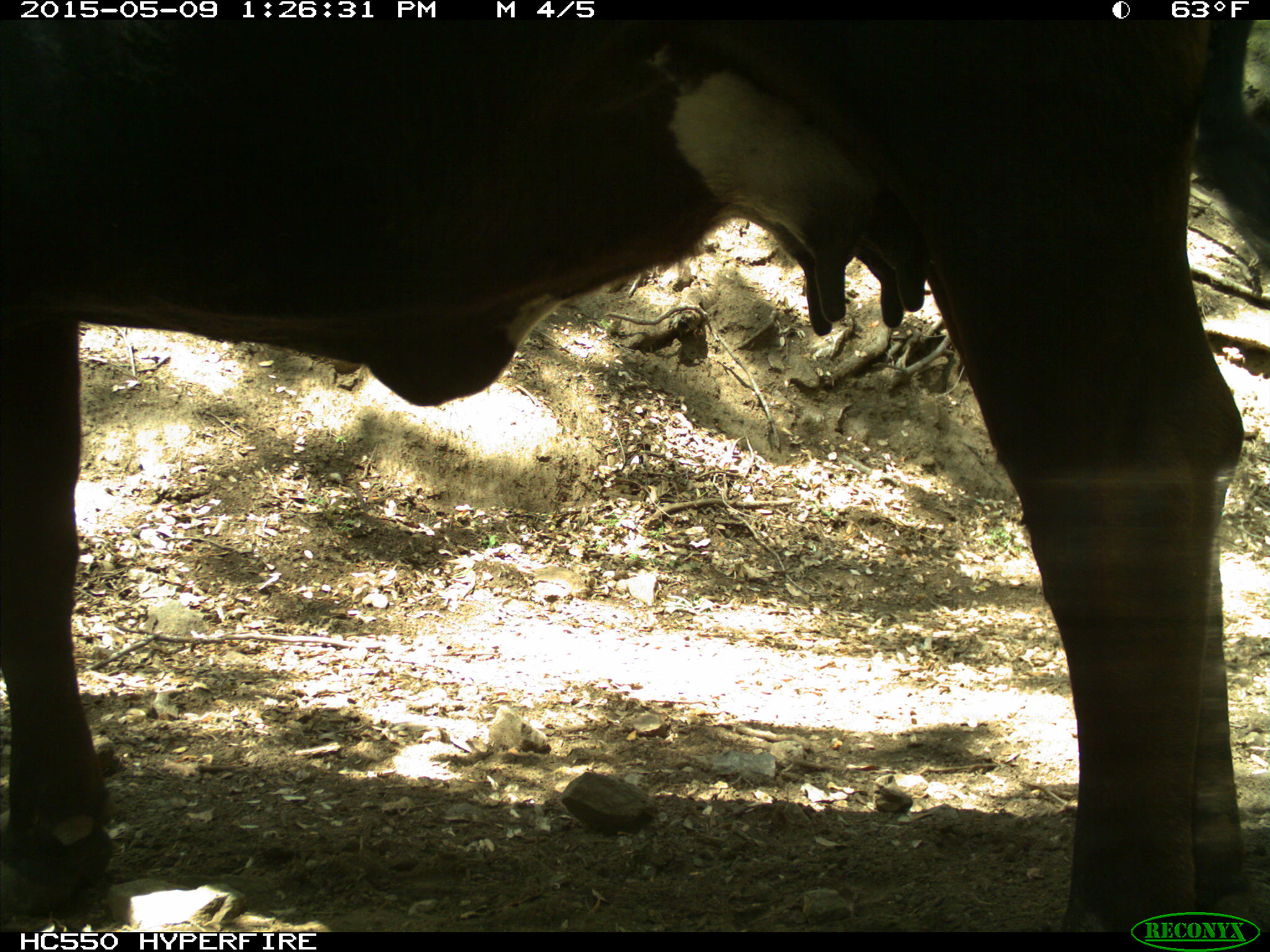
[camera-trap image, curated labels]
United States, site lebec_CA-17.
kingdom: Animalia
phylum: Chordata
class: Mammalia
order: Artiodactyla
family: Bovidae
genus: Bos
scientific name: Bos taurus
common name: domestic cow